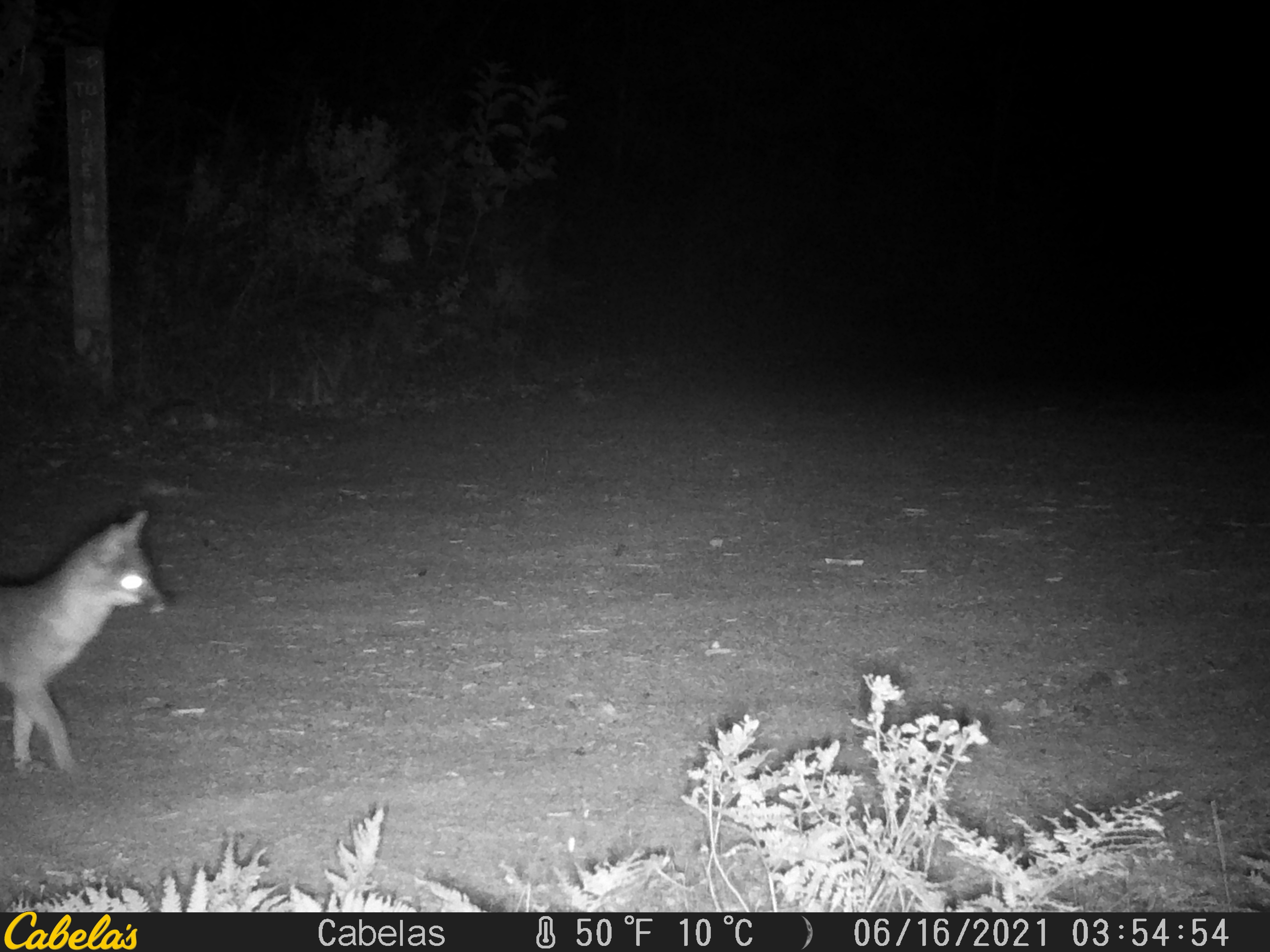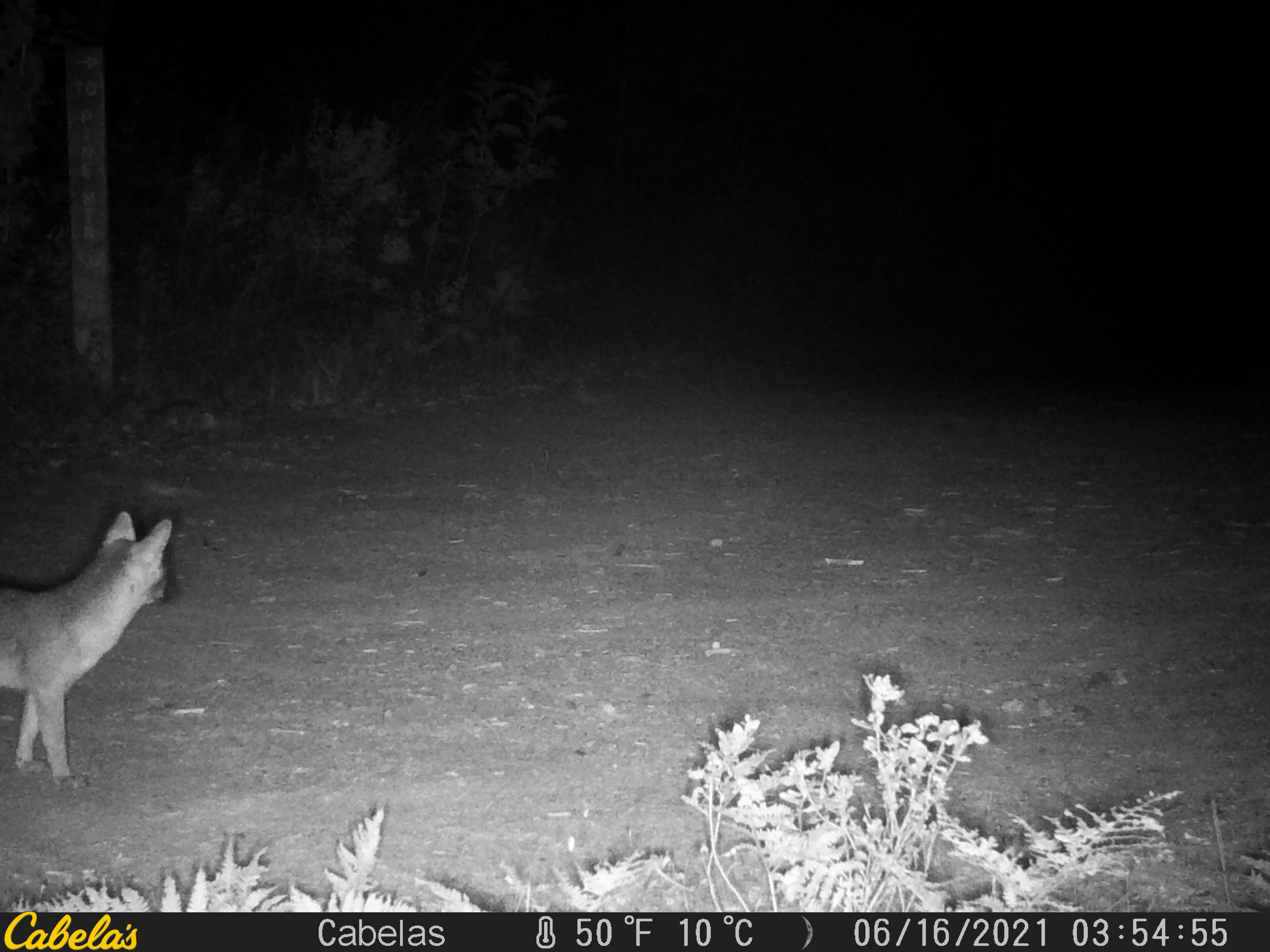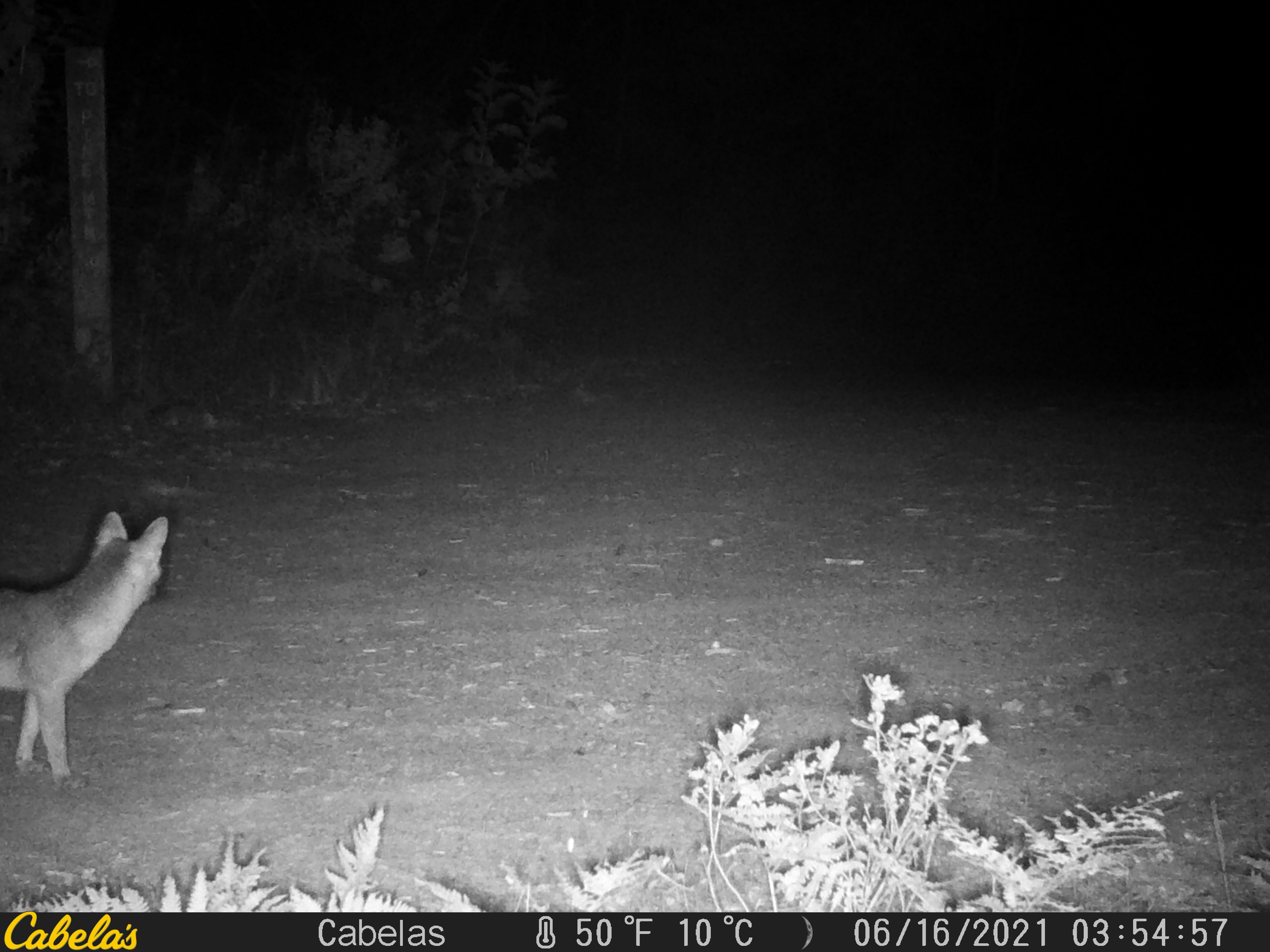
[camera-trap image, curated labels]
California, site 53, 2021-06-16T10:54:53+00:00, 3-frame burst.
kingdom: Animalia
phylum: Chordata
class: Mammalia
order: Carnivora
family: Canidae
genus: Urocyon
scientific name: Urocyon cinereoargenteus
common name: gray fox